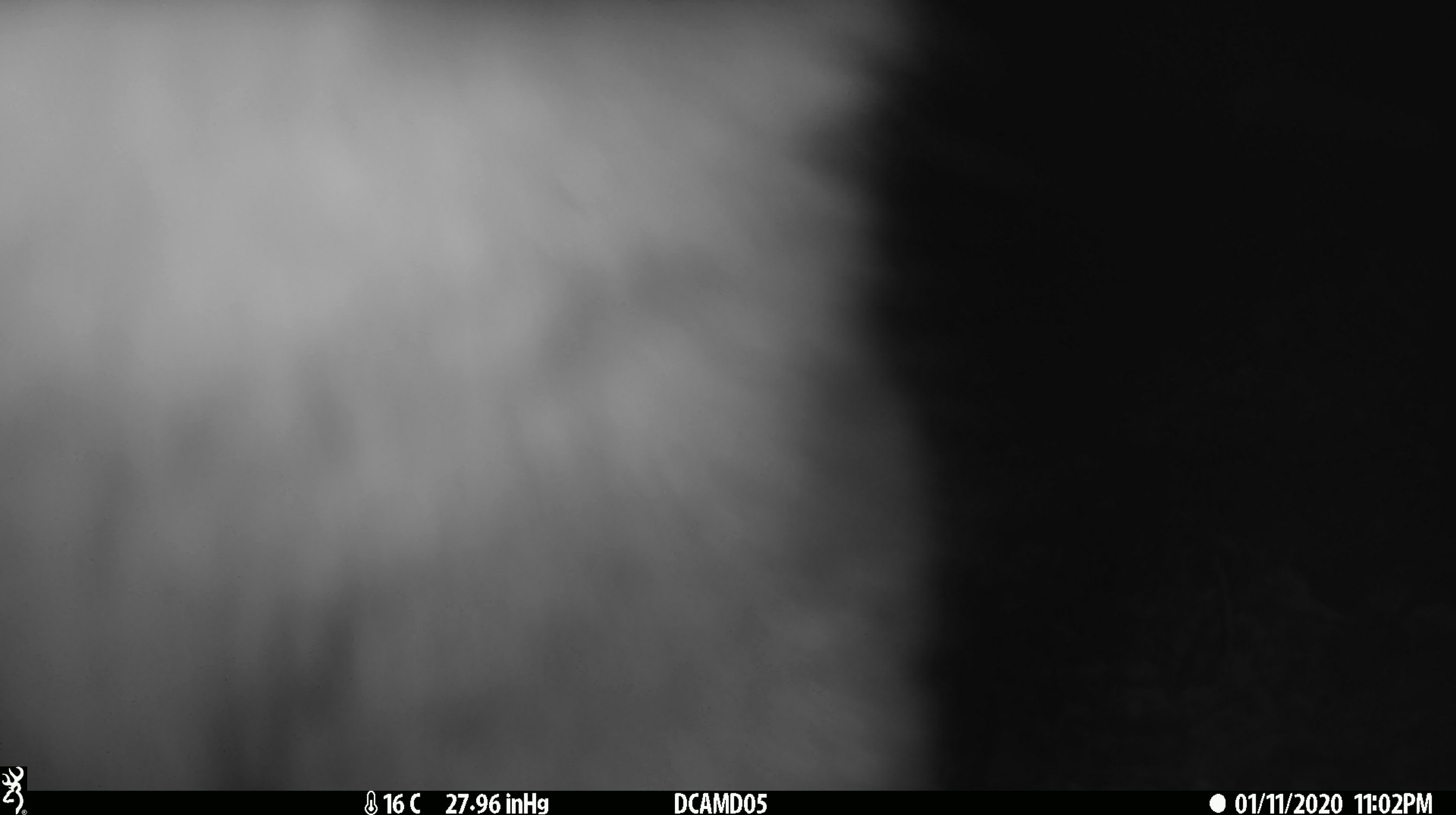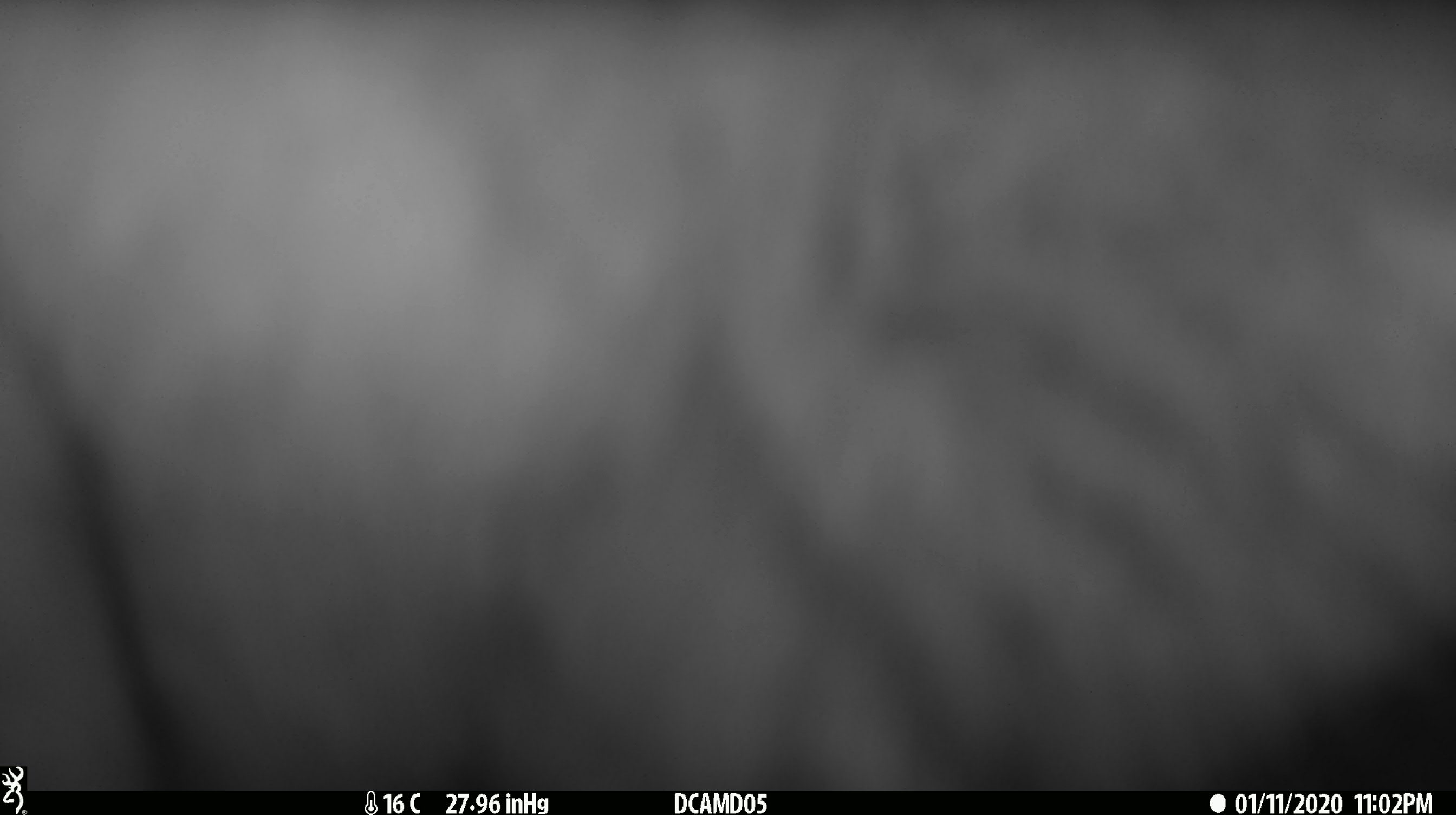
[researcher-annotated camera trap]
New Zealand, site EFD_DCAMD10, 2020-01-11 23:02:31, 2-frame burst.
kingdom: Animalia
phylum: Chordata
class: Mammalia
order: Diprotodontia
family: Phalangeridae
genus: Trichosurus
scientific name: Trichosurus vulpecula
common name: common brushtail possum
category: possum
Possum (common brushtail possum) (Trichosurus vulpecula).